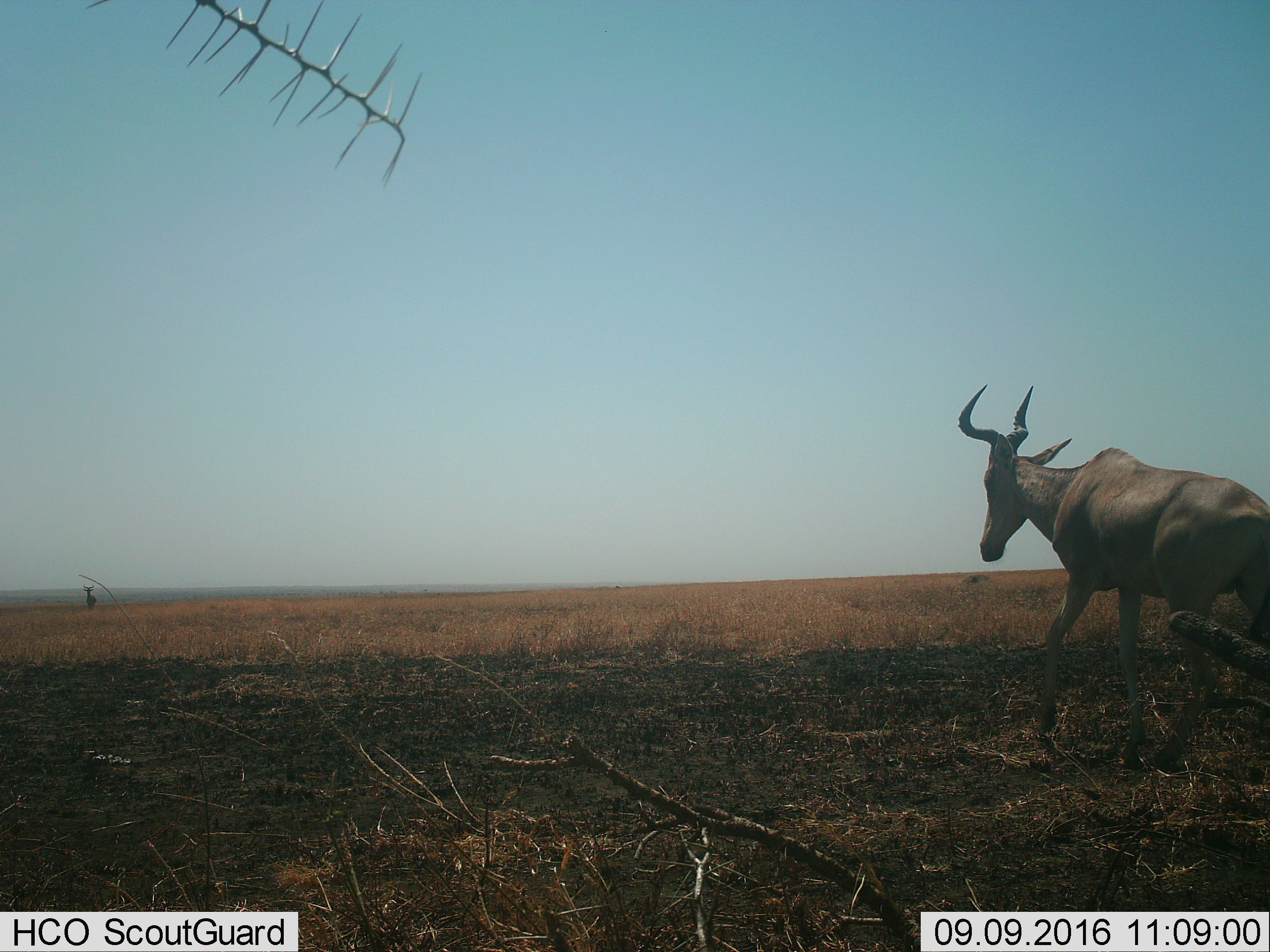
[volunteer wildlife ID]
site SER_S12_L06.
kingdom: Animalia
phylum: Chordata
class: Mammalia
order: Artiodactyla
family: Bovidae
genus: Alcelaphus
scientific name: Alcelaphus buselaphus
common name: hartebeest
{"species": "hartebeest (Alcelaphus buselaphus)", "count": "2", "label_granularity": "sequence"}